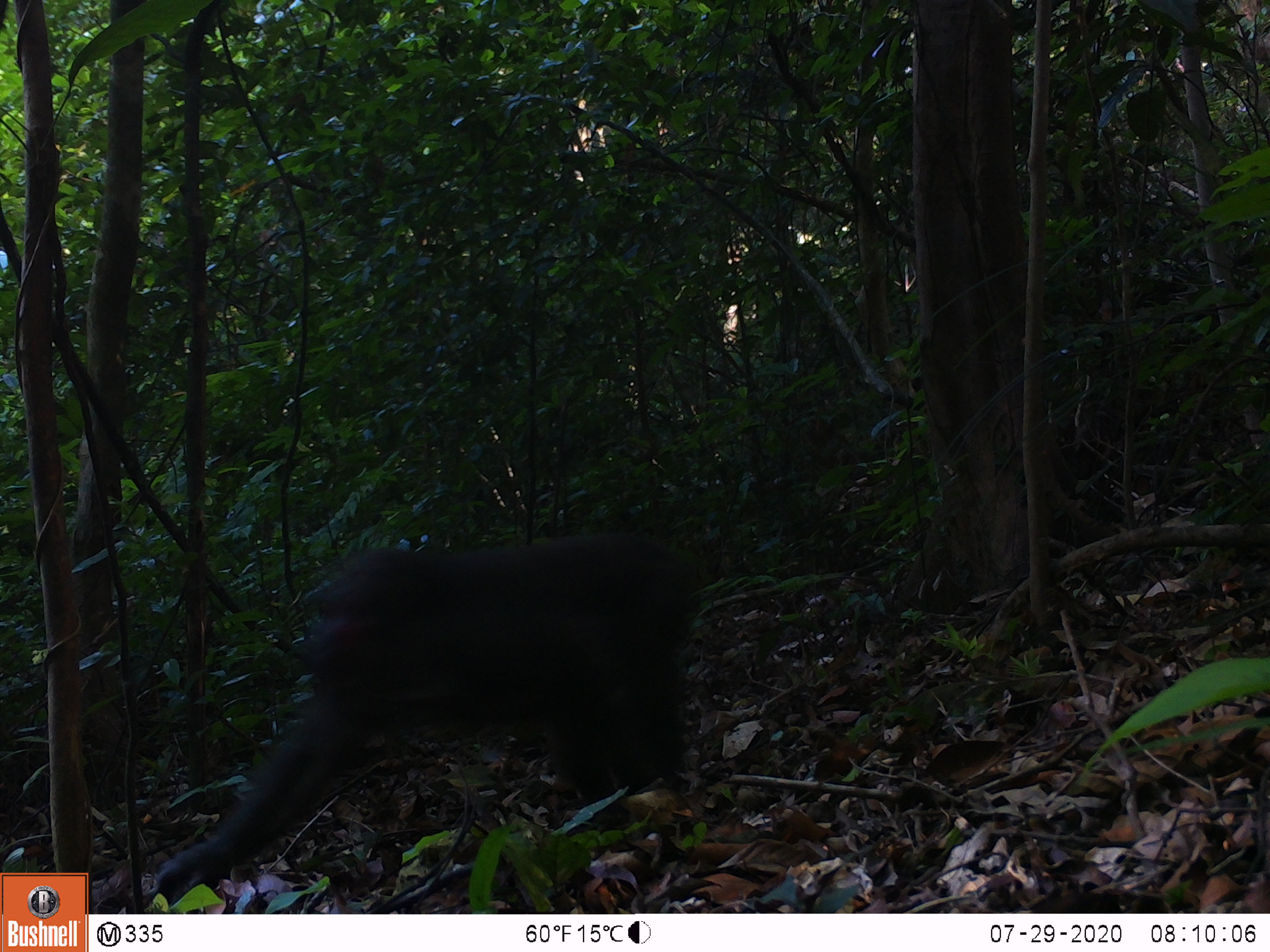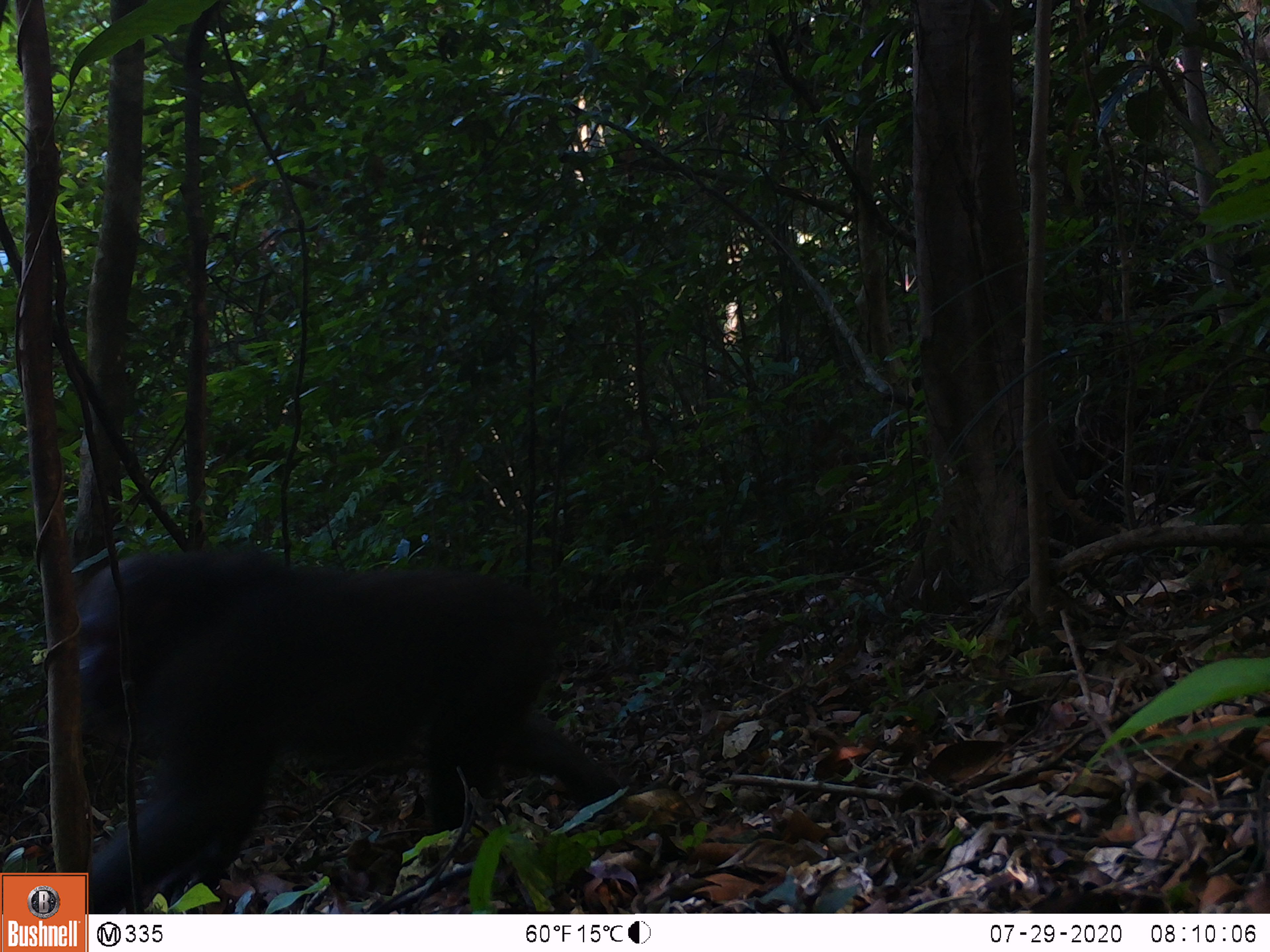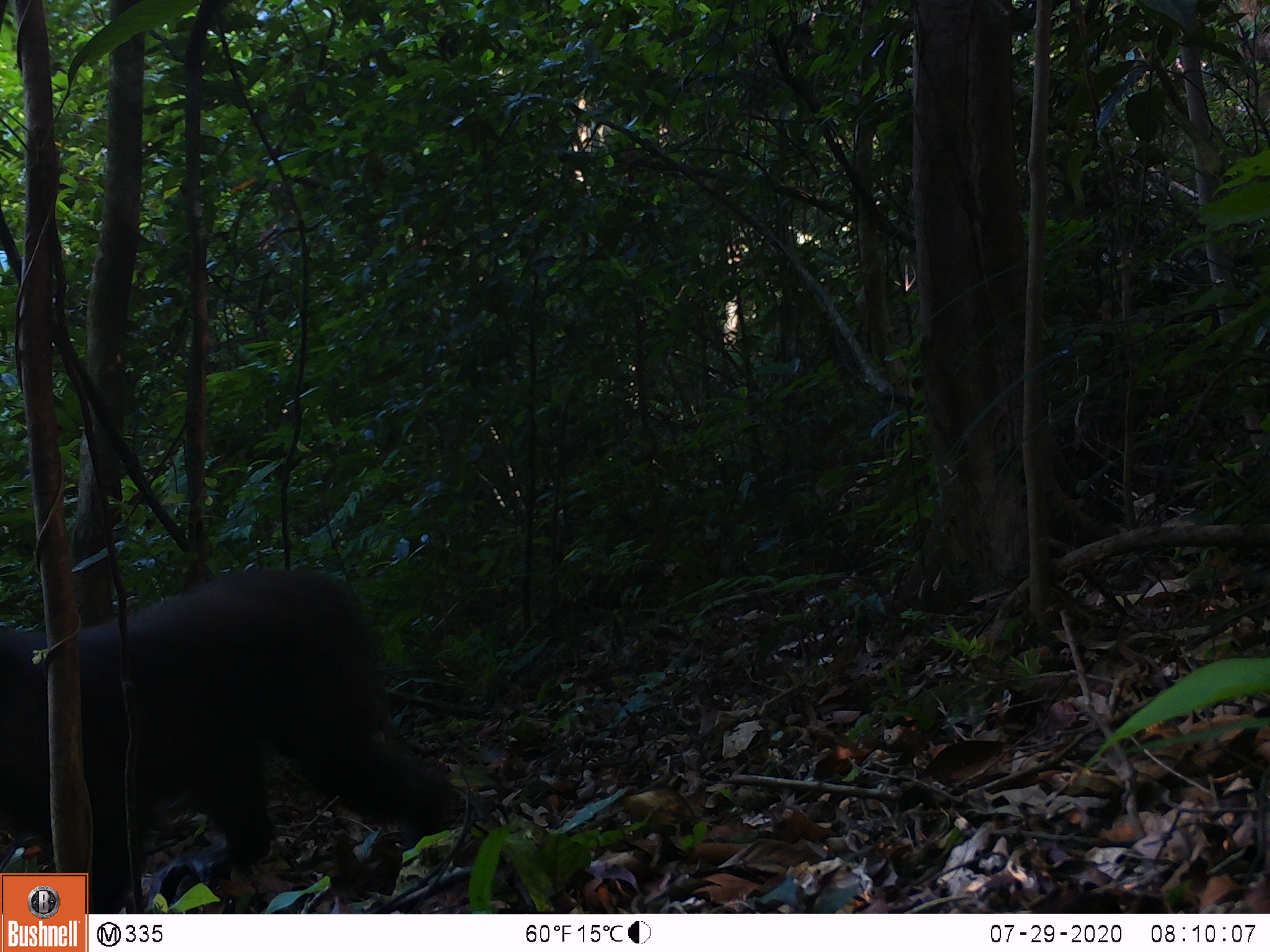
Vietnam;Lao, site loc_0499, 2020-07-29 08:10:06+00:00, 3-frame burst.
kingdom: Animalia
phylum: Chordata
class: Mammalia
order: Primates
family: Cercopithecidae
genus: Macaca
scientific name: Macaca arctoides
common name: stump-tailed macaque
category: stump tailed macaque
Stump tailed macaque (stump-tailed macaque) (Macaca arctoides). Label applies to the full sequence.